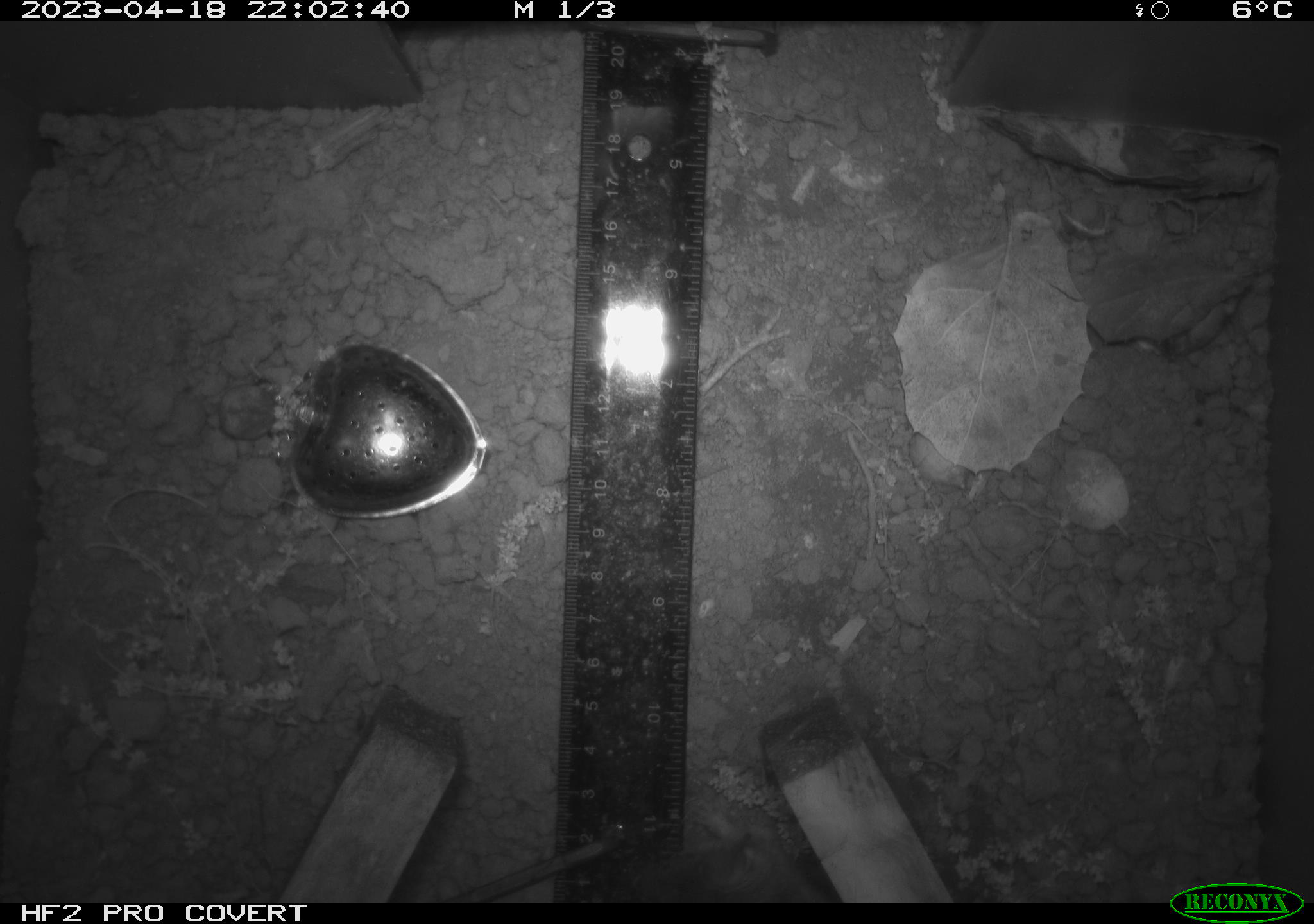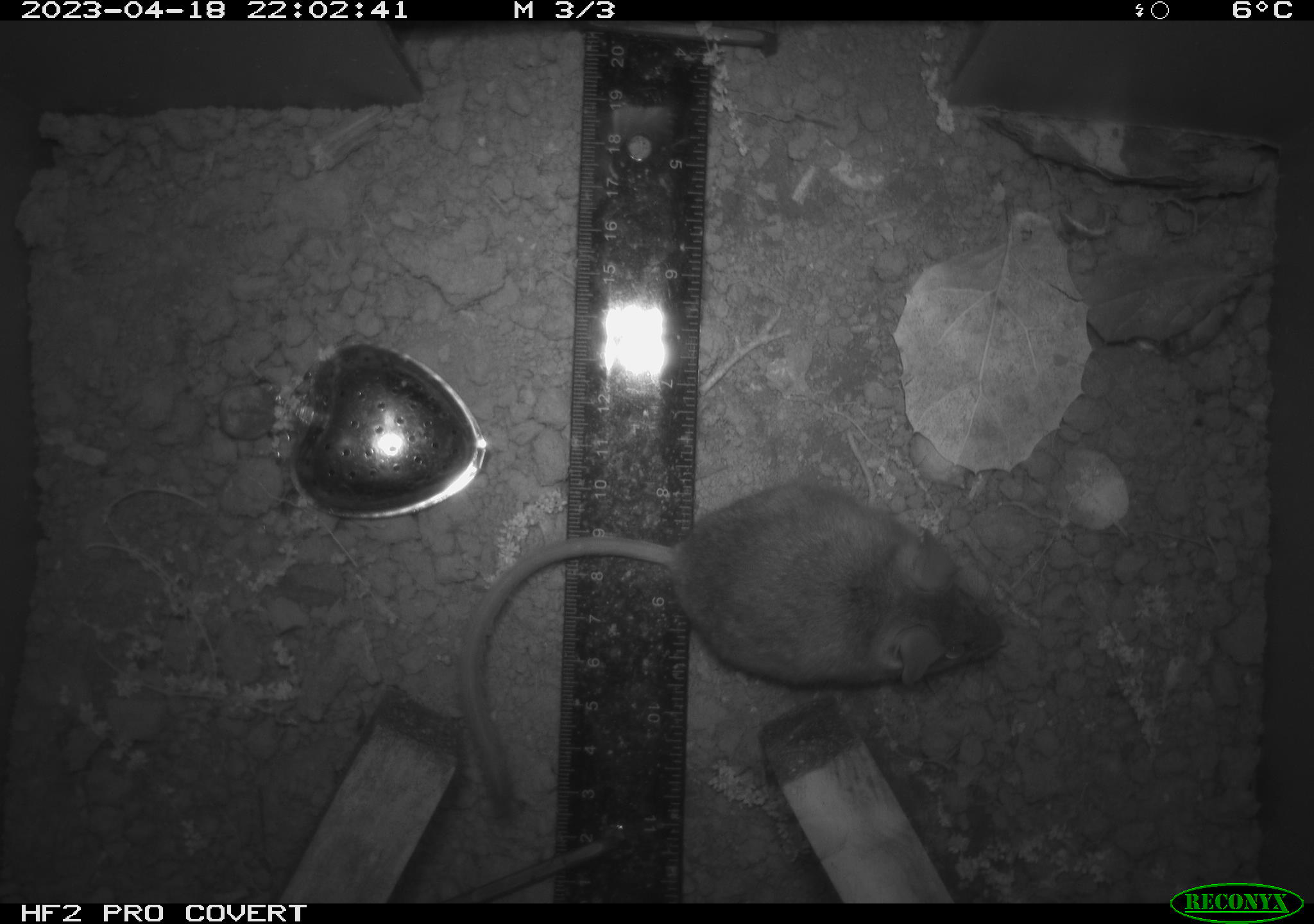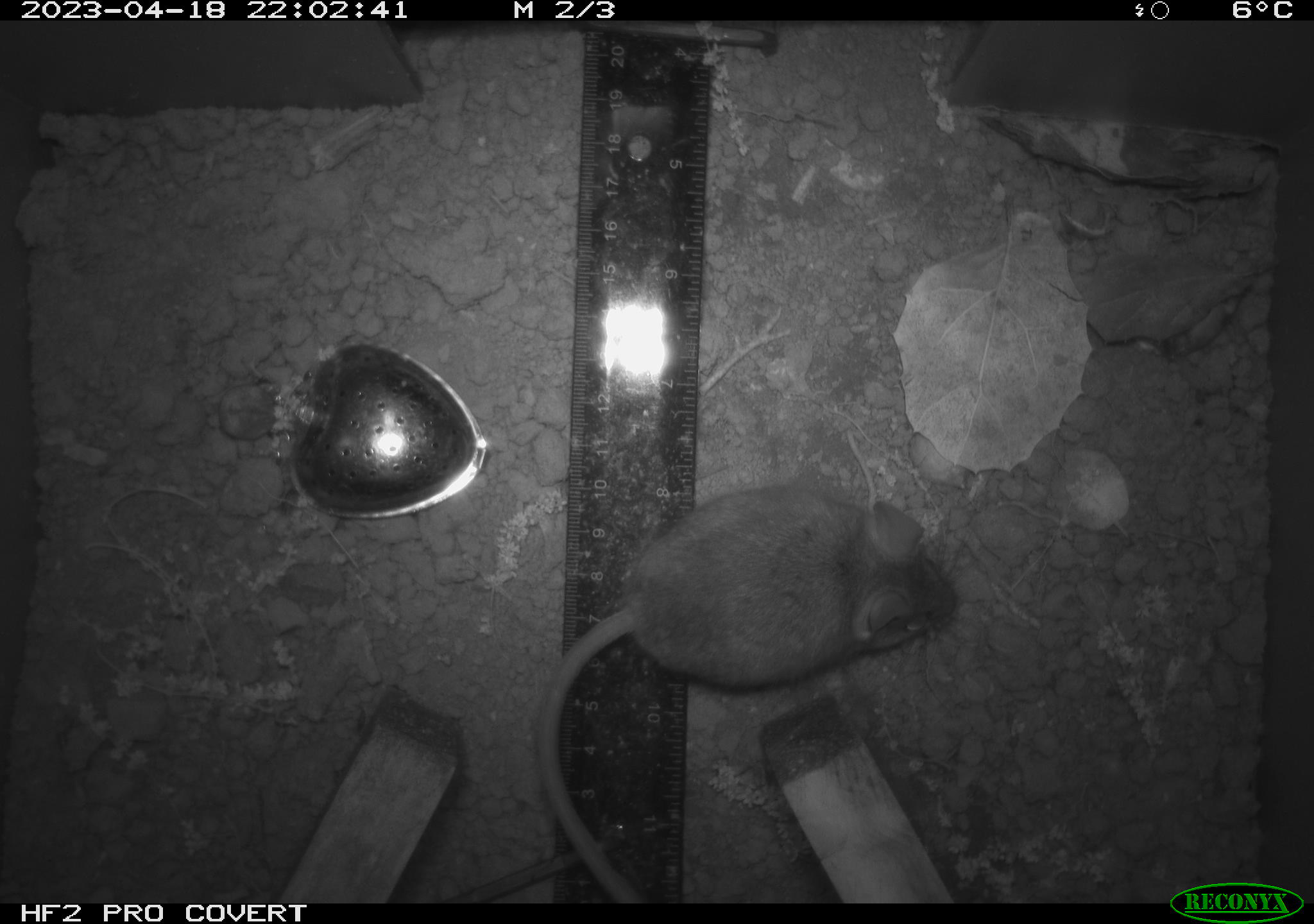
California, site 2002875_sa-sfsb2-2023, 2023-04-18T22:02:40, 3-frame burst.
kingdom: Animalia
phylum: Chordata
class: Mammalia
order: Rodentia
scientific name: Rodentia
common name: mouse species